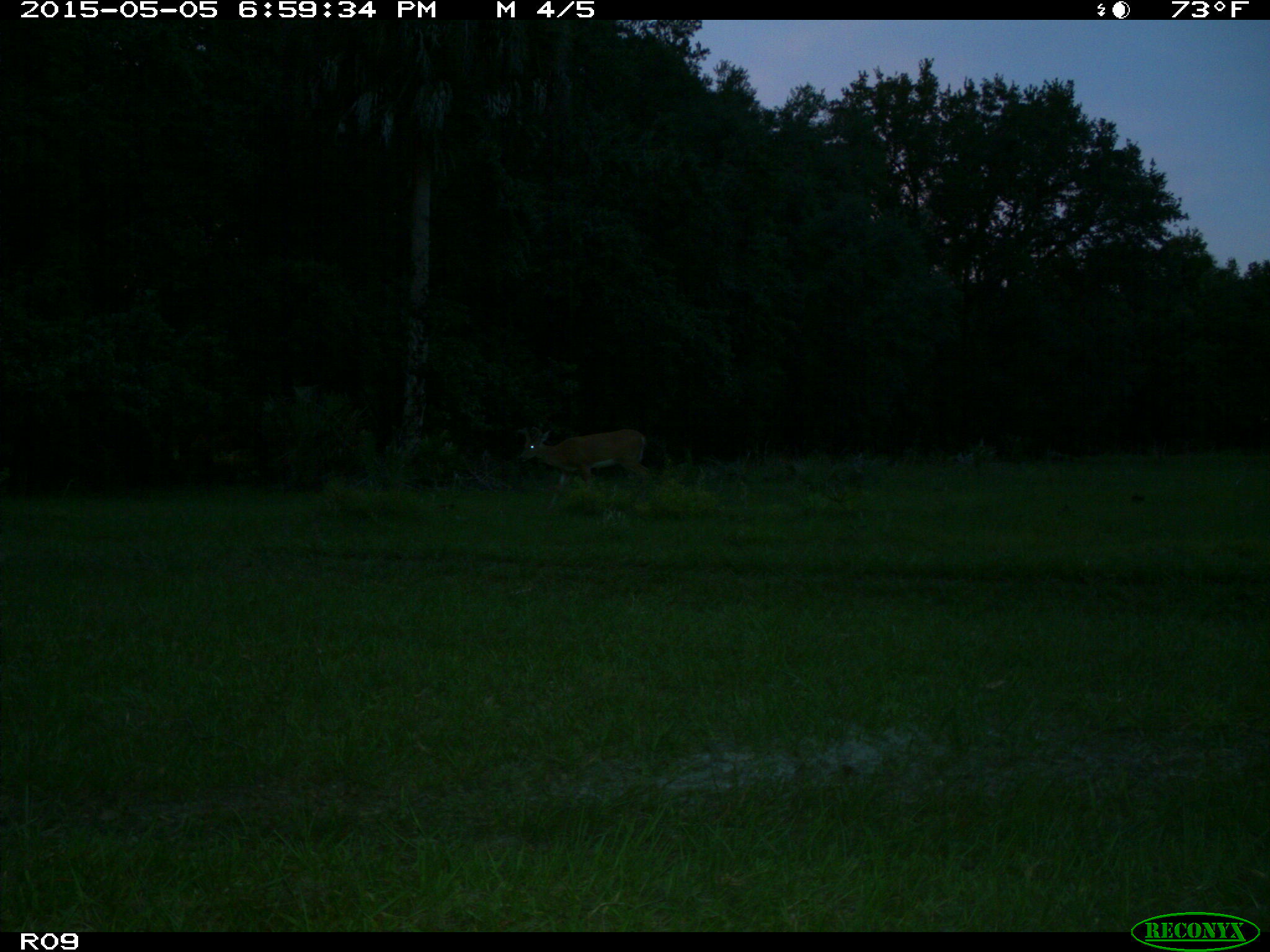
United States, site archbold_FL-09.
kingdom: Animalia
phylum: Chordata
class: Mammalia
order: Artiodactyla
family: Cervidae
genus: Odocoileus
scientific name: Odocoileus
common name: deer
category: unidentified deer